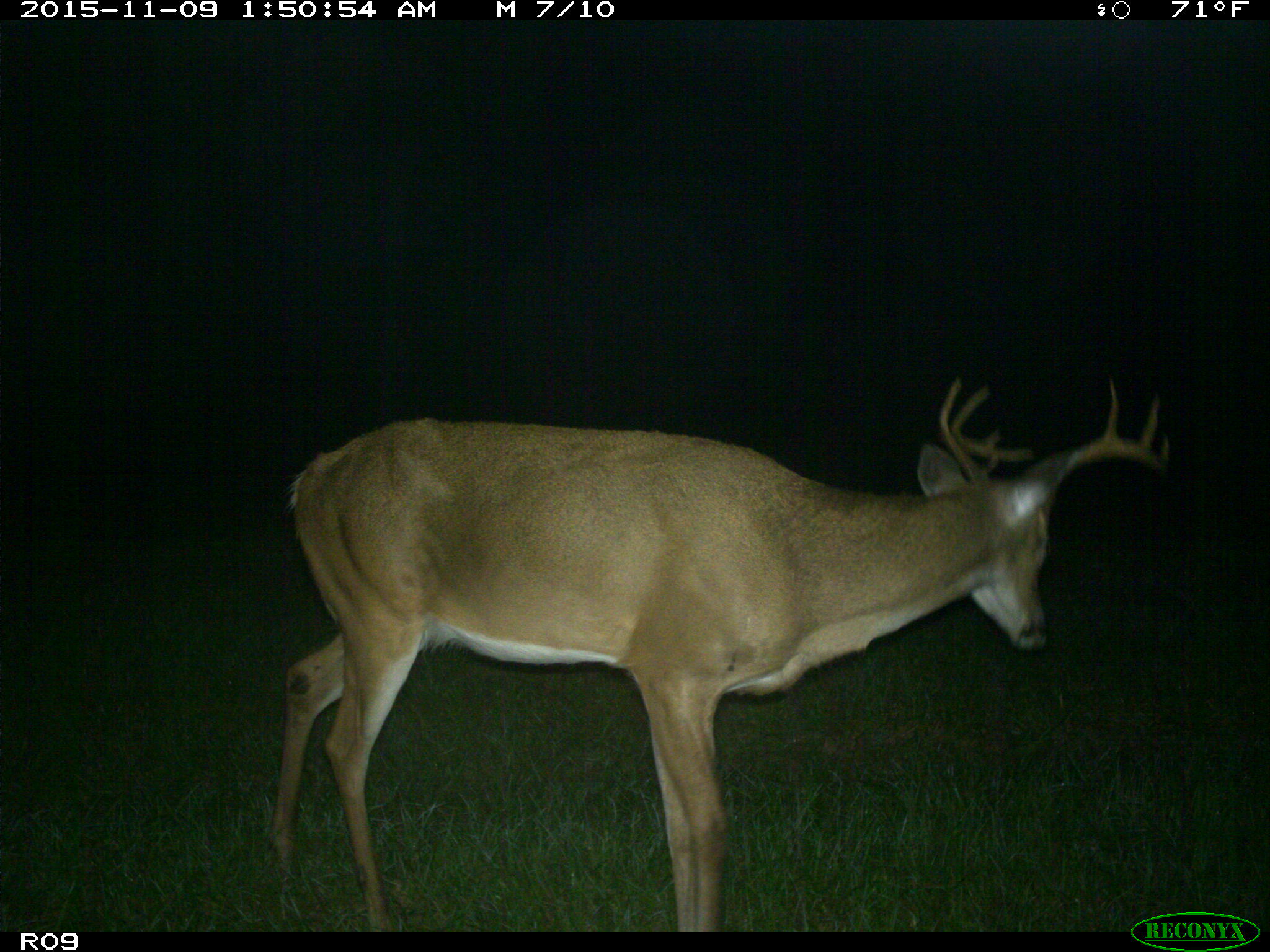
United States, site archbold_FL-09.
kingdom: Animalia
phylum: Chordata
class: Mammalia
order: Artiodactyla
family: Cervidae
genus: Odocoileus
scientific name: Odocoileus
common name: deer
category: unidentified deer